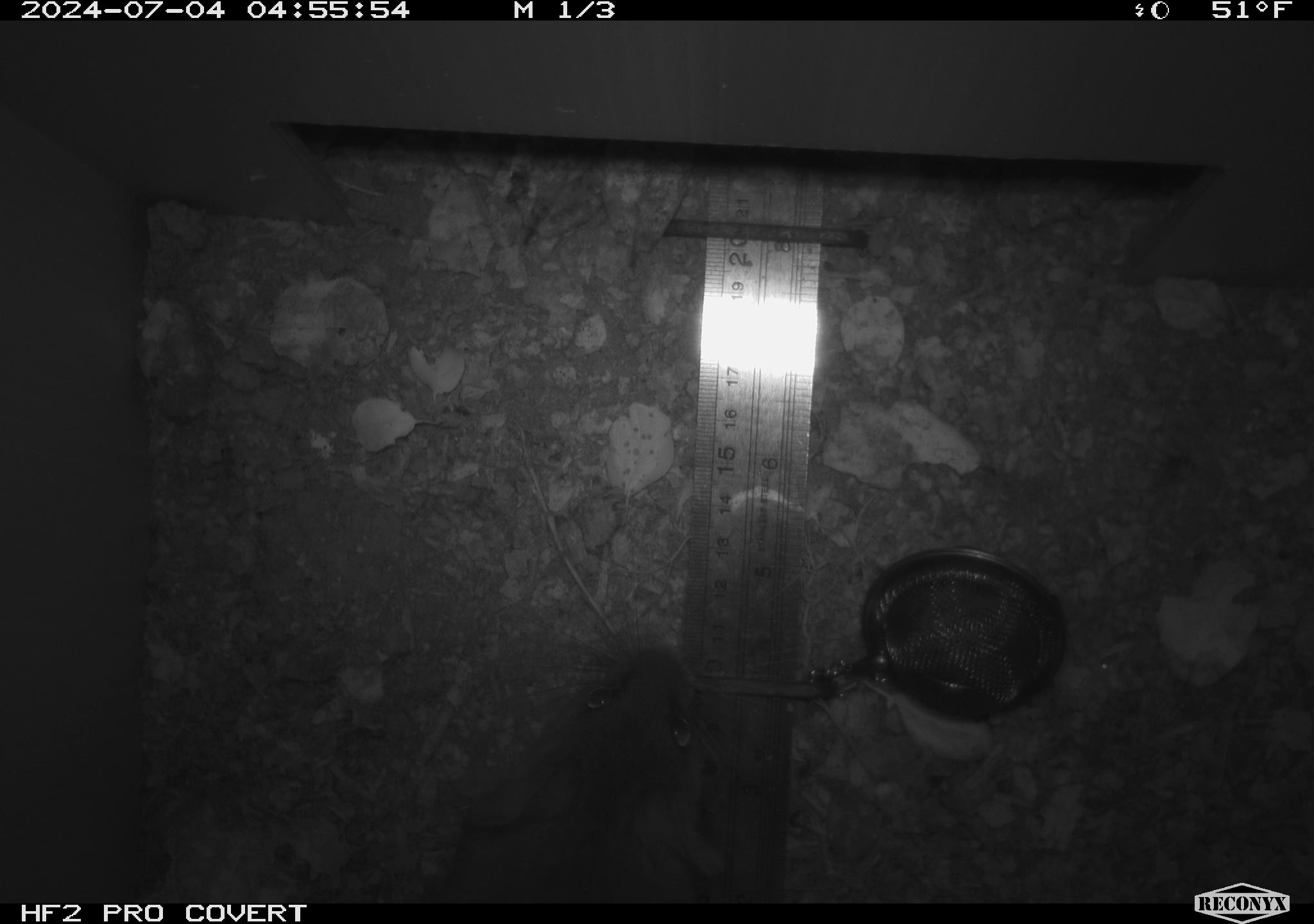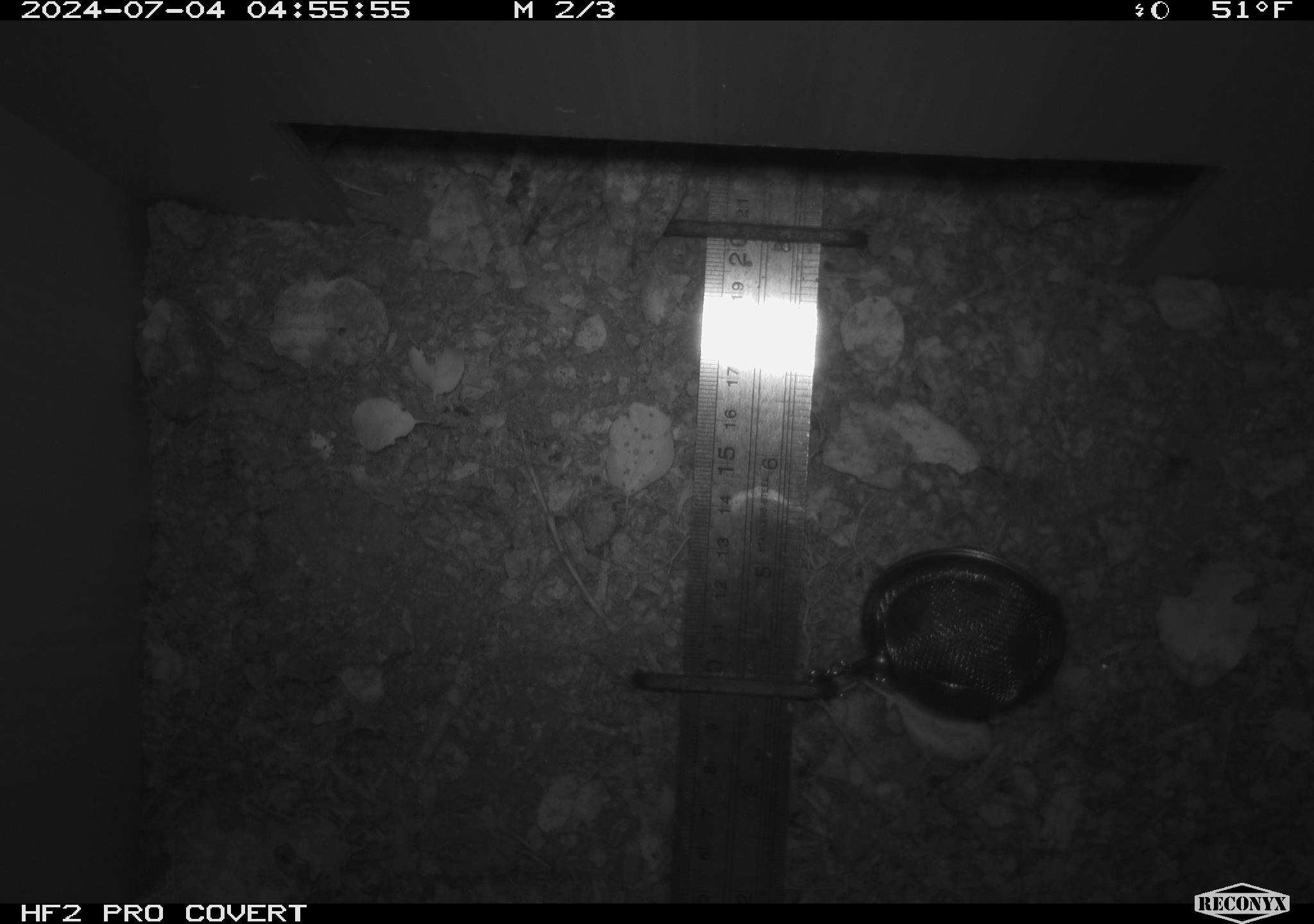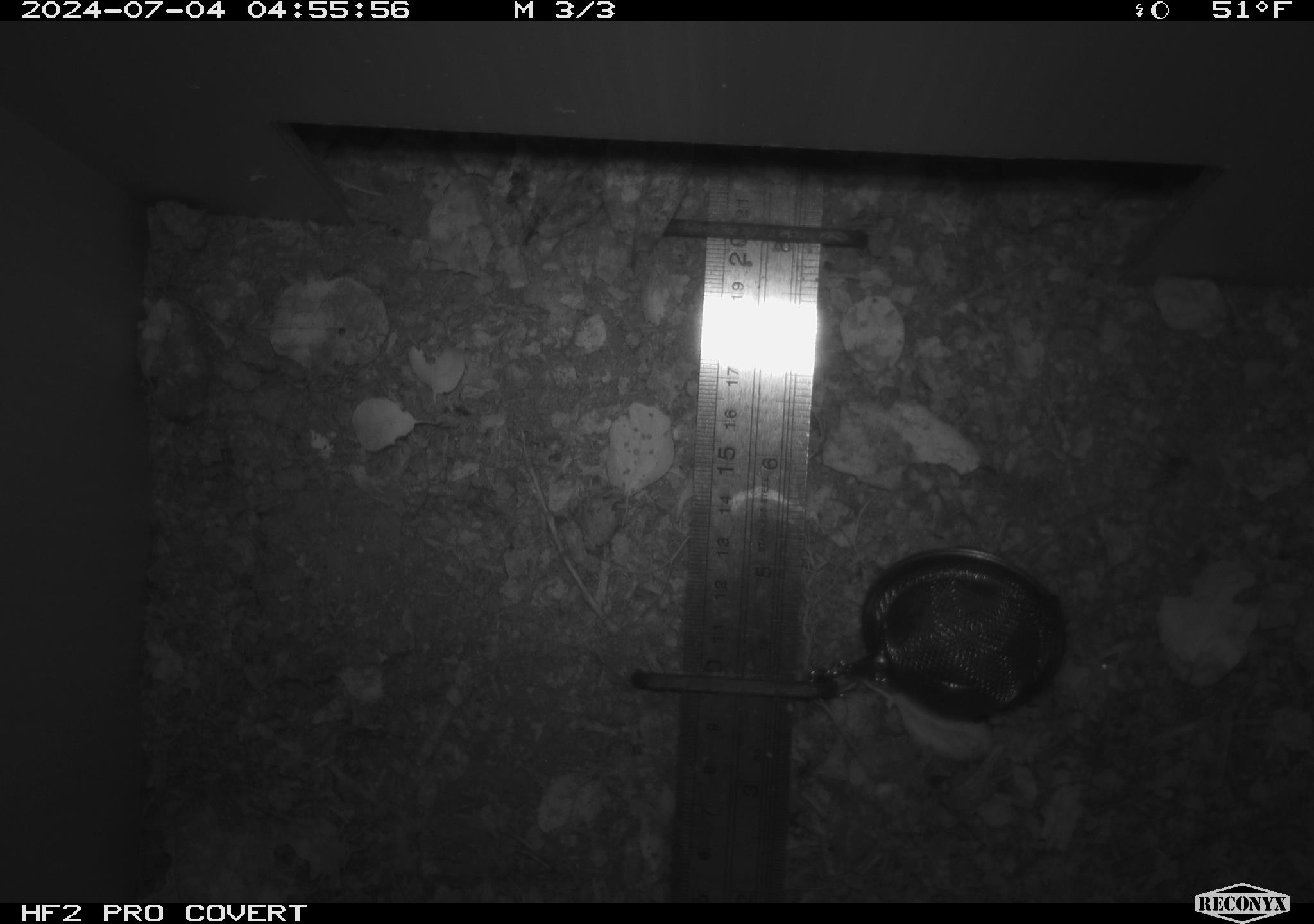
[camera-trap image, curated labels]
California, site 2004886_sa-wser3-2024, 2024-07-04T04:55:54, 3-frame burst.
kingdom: Animalia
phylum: Chordata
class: Mammalia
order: Rodentia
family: Cricetidae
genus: Neotoma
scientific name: Neotoma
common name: pack rat or woodrat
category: neotoma species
Neotoma species (pack rat or woodrat) (Neotoma).